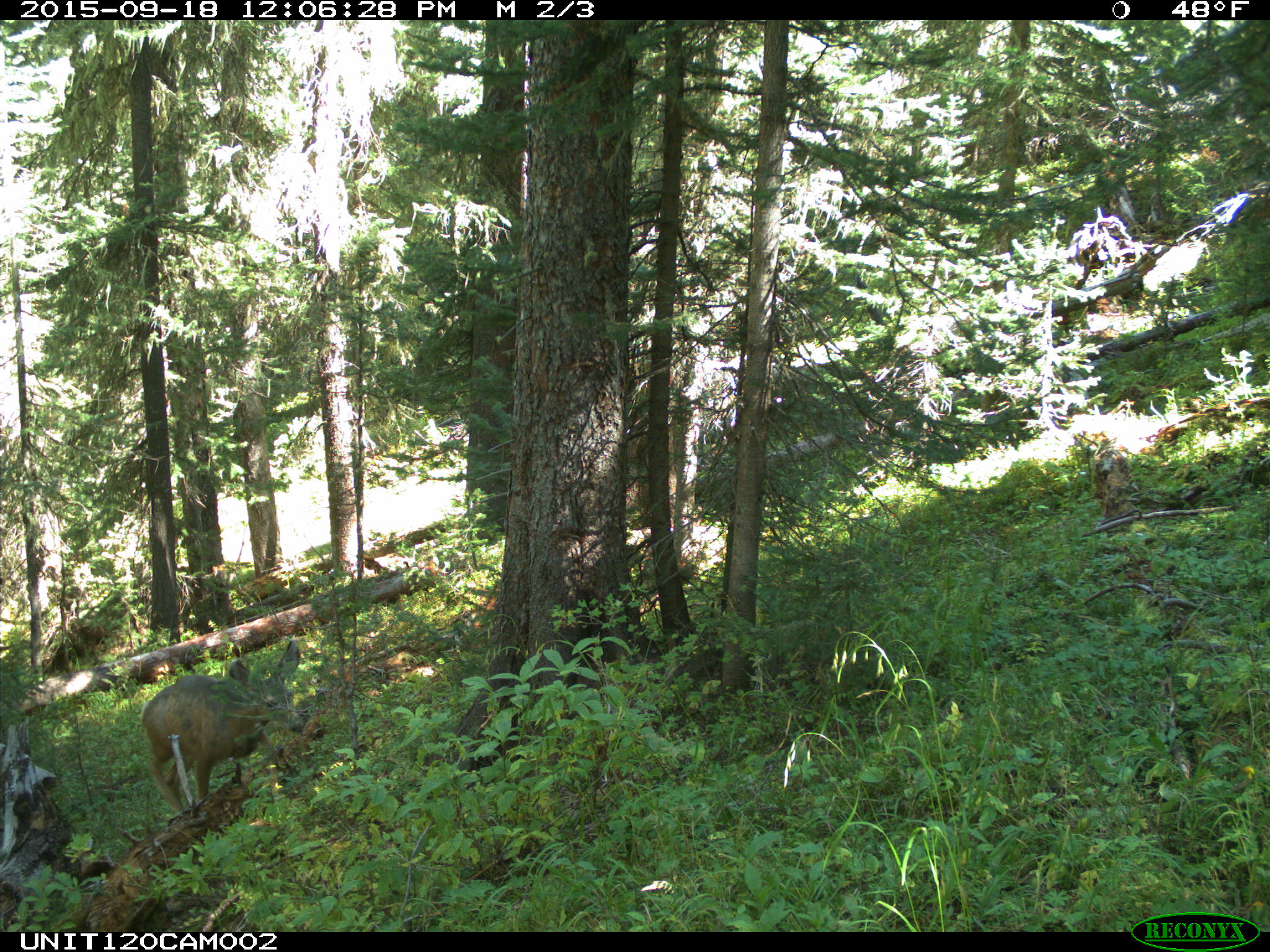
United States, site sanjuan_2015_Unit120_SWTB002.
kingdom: Animalia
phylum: Chordata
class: Mammalia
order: Artiodactyla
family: Cervidae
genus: Odocoileus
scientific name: Odocoileus hemionus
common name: mule deer